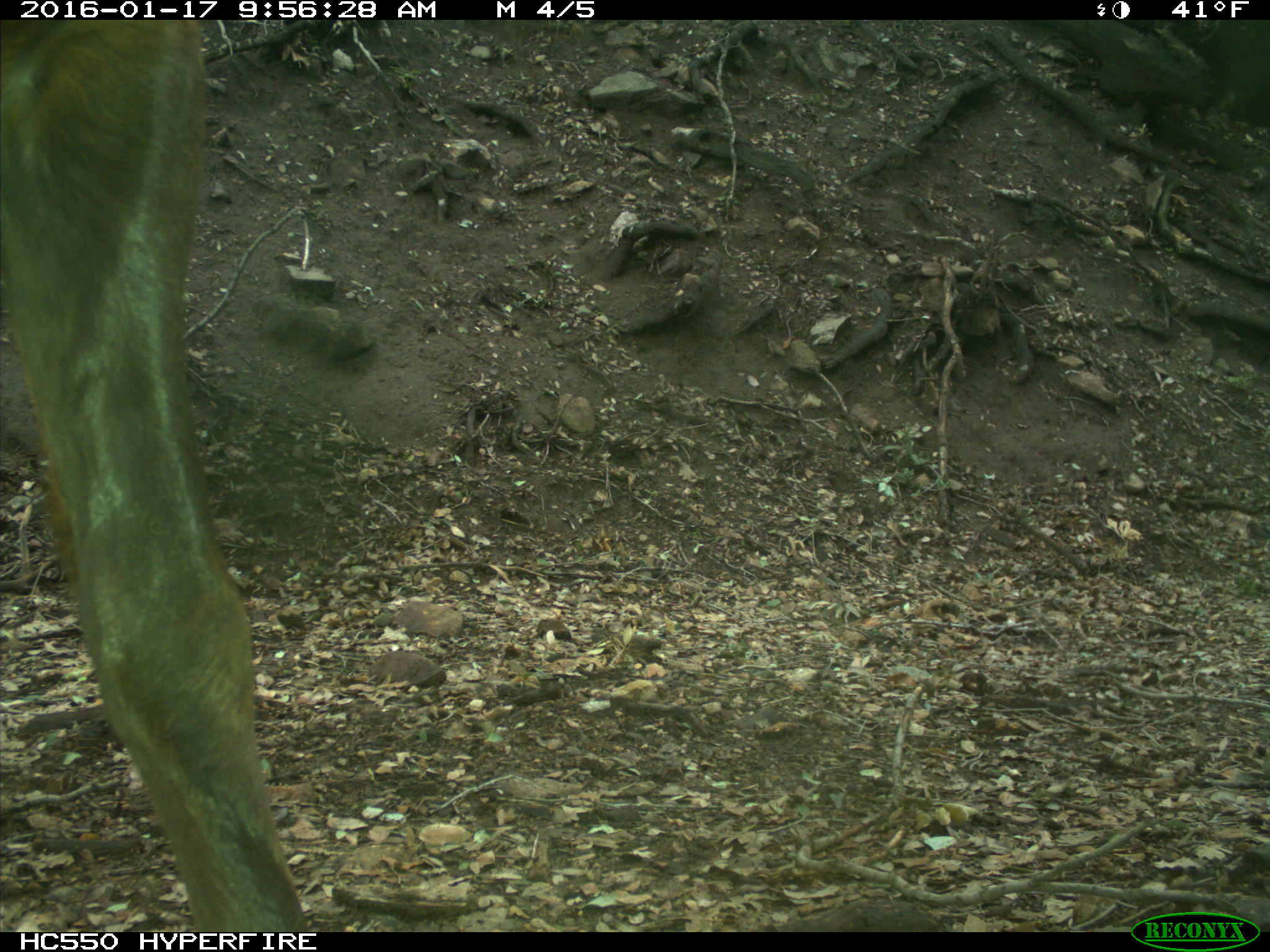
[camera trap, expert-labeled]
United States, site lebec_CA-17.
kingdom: Animalia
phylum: Chordata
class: Mammalia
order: Artiodactyla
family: Cervidae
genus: Cervus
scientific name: Cervus canadensis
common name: elk